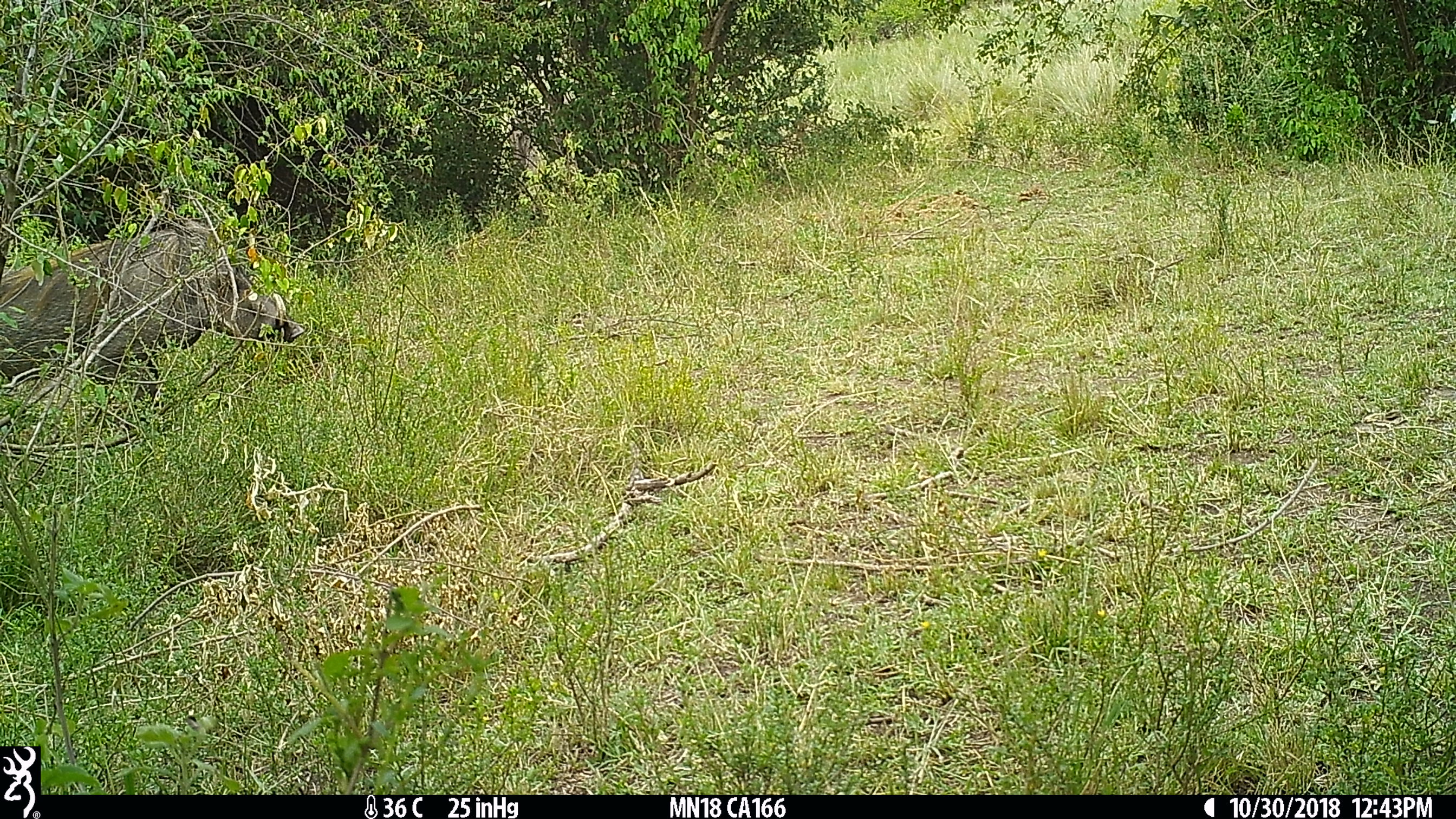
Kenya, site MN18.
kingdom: Animalia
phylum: Chordata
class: Mammalia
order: Artiodactyla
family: Suidae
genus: Phacochoerus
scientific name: Phacochoerus africanus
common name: common warthog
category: warthog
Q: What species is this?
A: Warthog (common warthog) (Phacochoerus africanus).